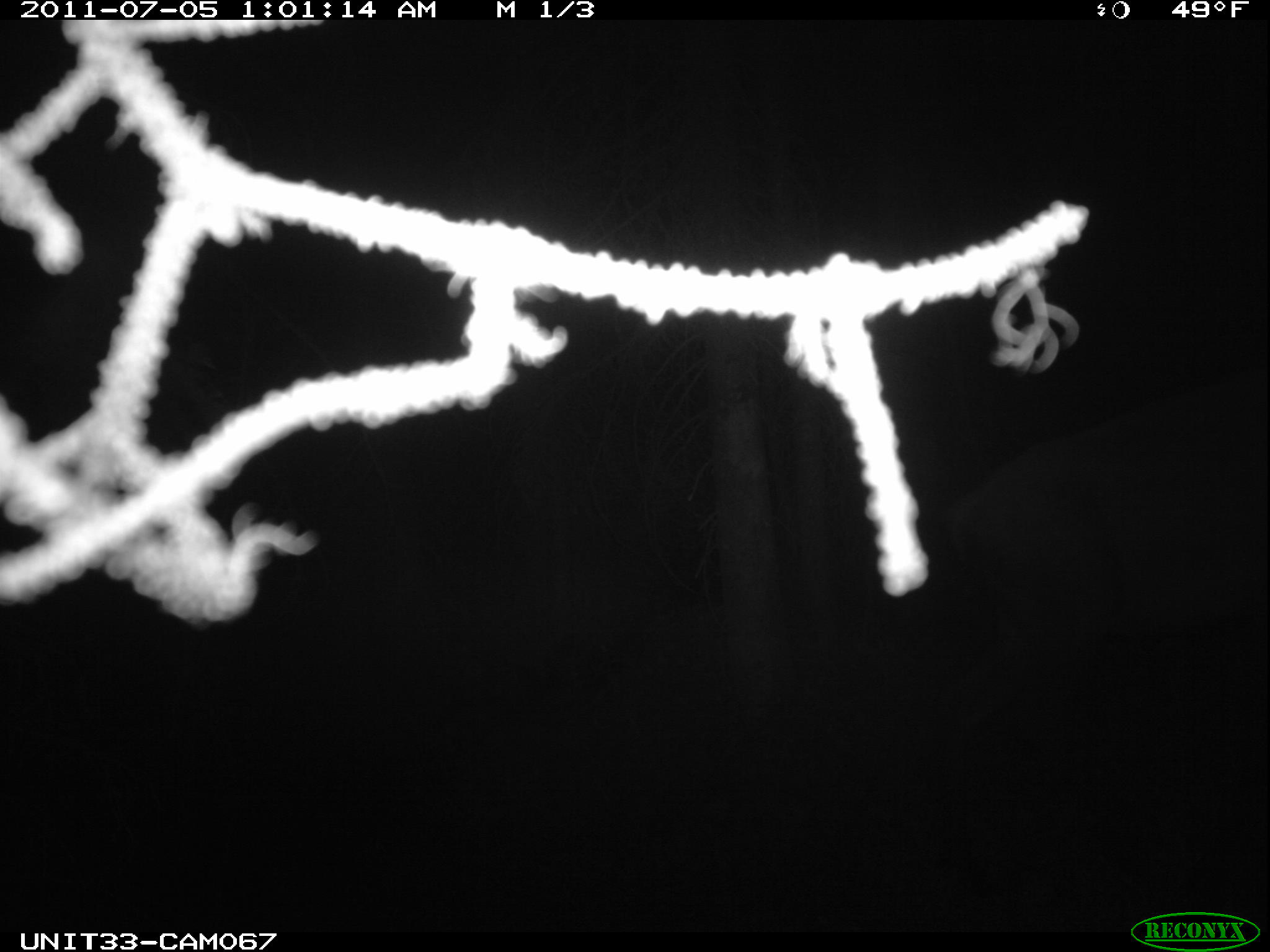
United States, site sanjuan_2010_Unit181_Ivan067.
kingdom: Animalia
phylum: Chordata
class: Mammalia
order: Artiodactyla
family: Cervidae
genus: Cervus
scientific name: Cervus elaphus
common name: red deer